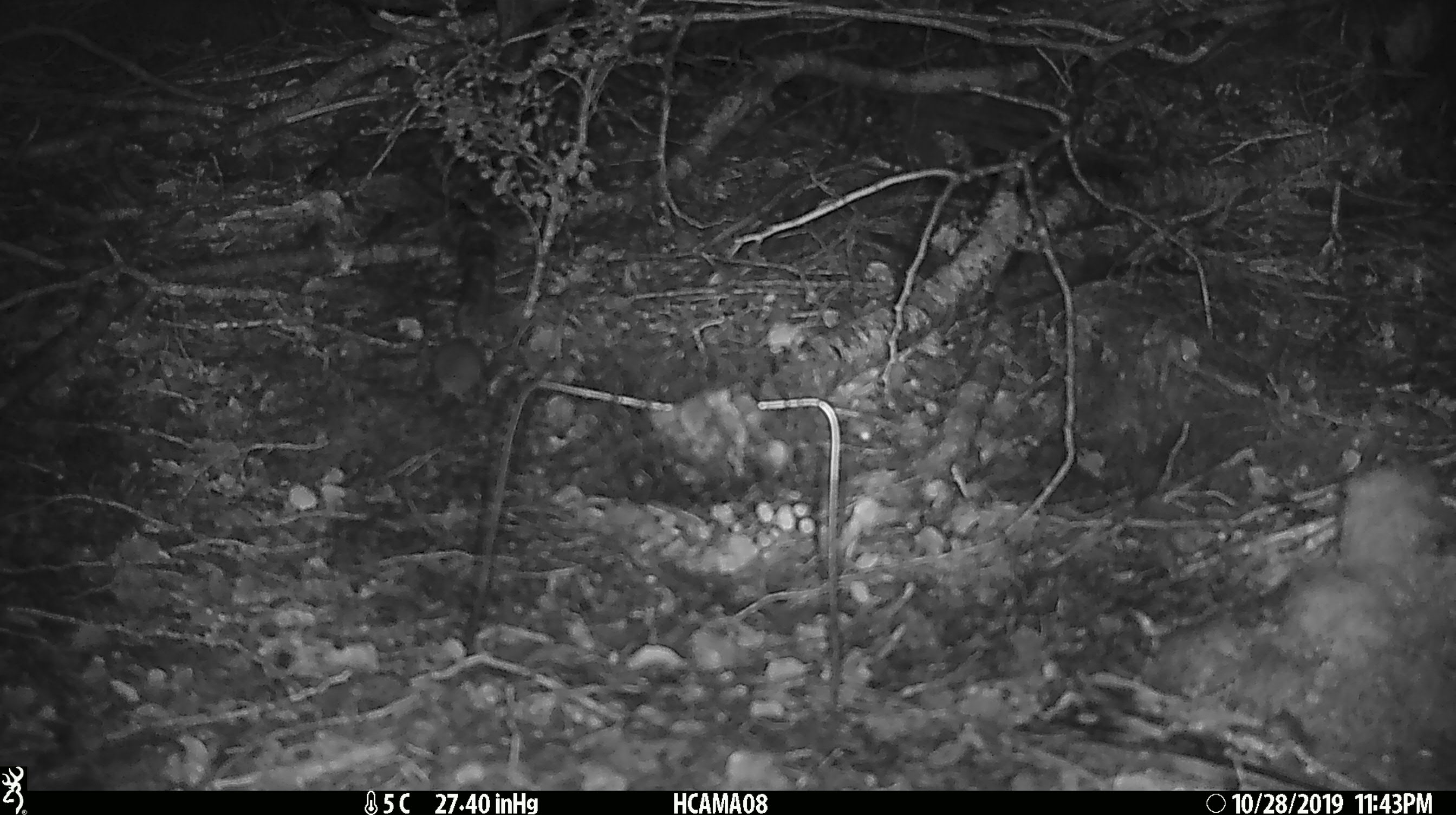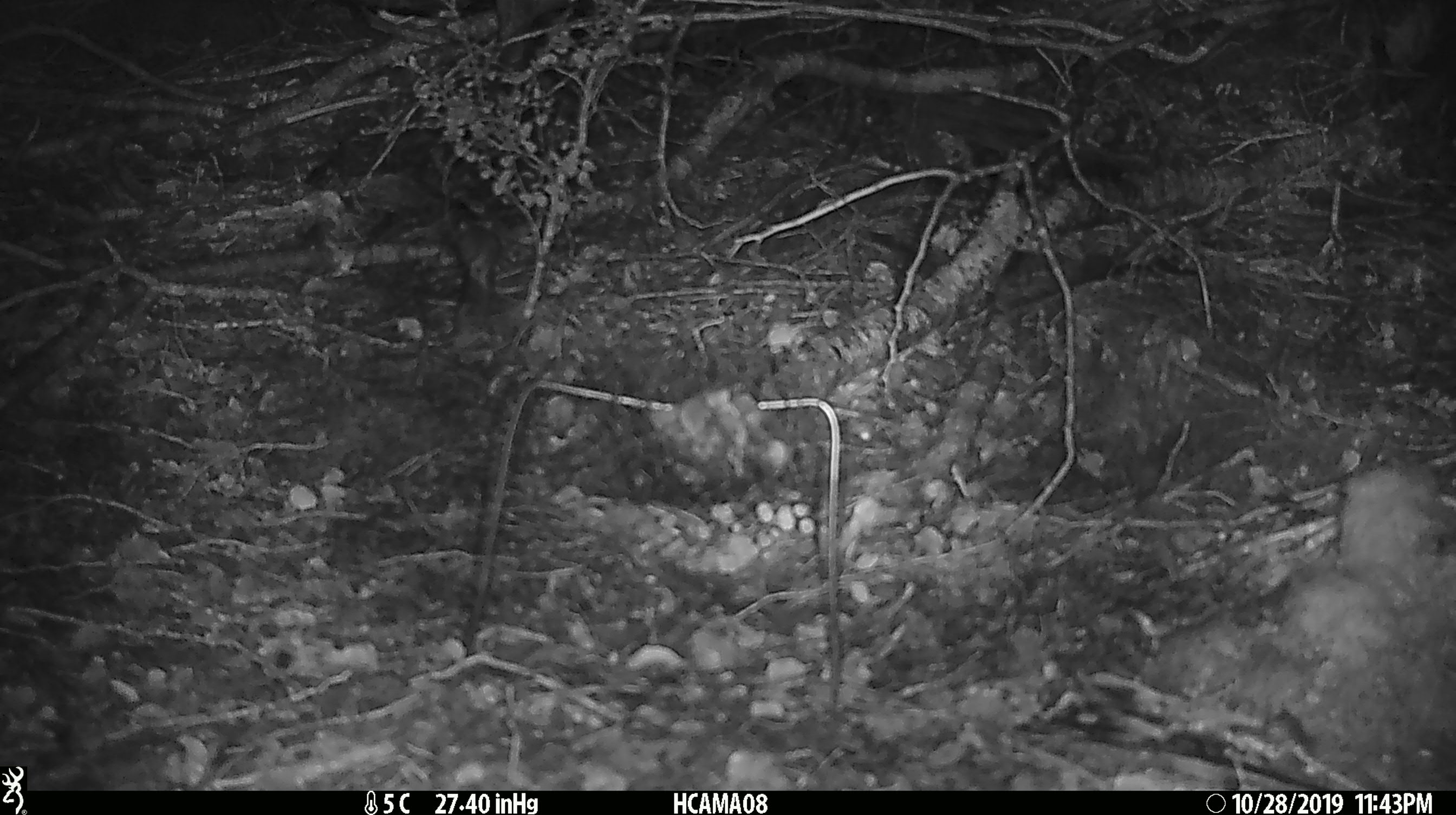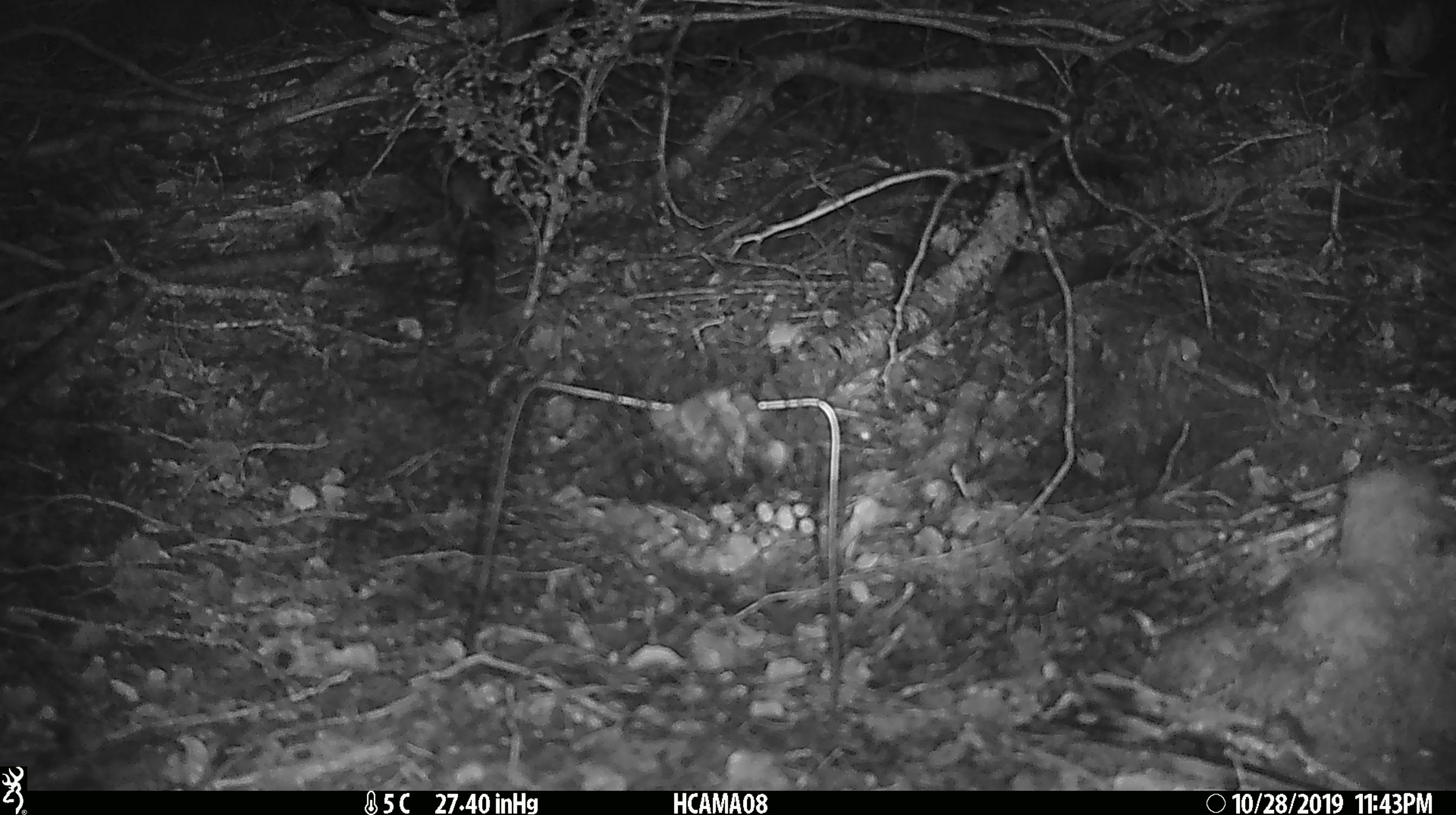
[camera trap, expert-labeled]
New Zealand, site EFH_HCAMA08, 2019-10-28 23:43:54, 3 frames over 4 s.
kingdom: Animalia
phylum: Chordata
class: Mammalia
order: Rodentia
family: Muridae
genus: Mus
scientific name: Mus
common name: mouse